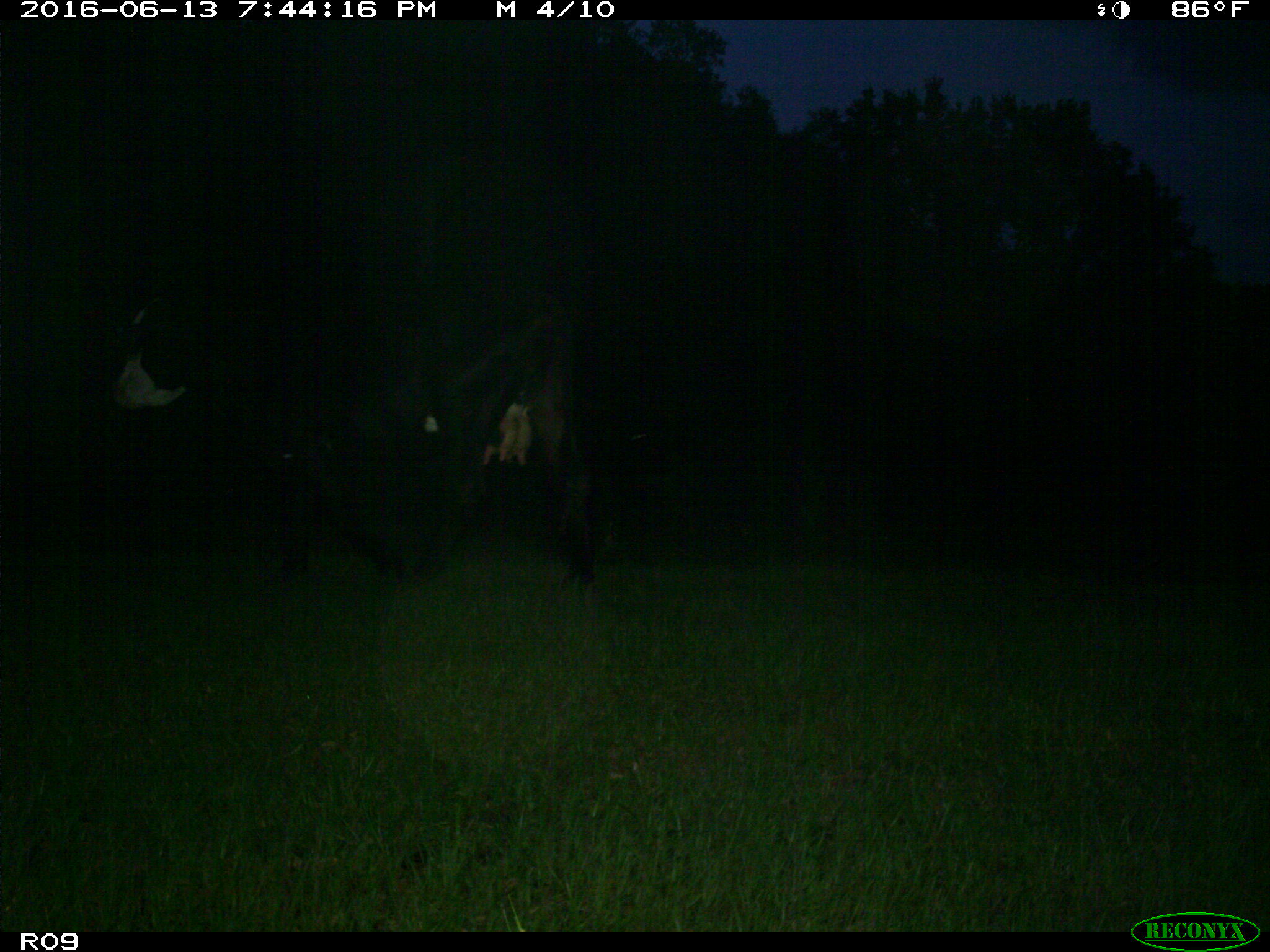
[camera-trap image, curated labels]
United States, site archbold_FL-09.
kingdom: Animalia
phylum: Chordata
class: Mammalia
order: Artiodactyla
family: Bovidae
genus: Bos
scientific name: Bos taurus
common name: domestic cow